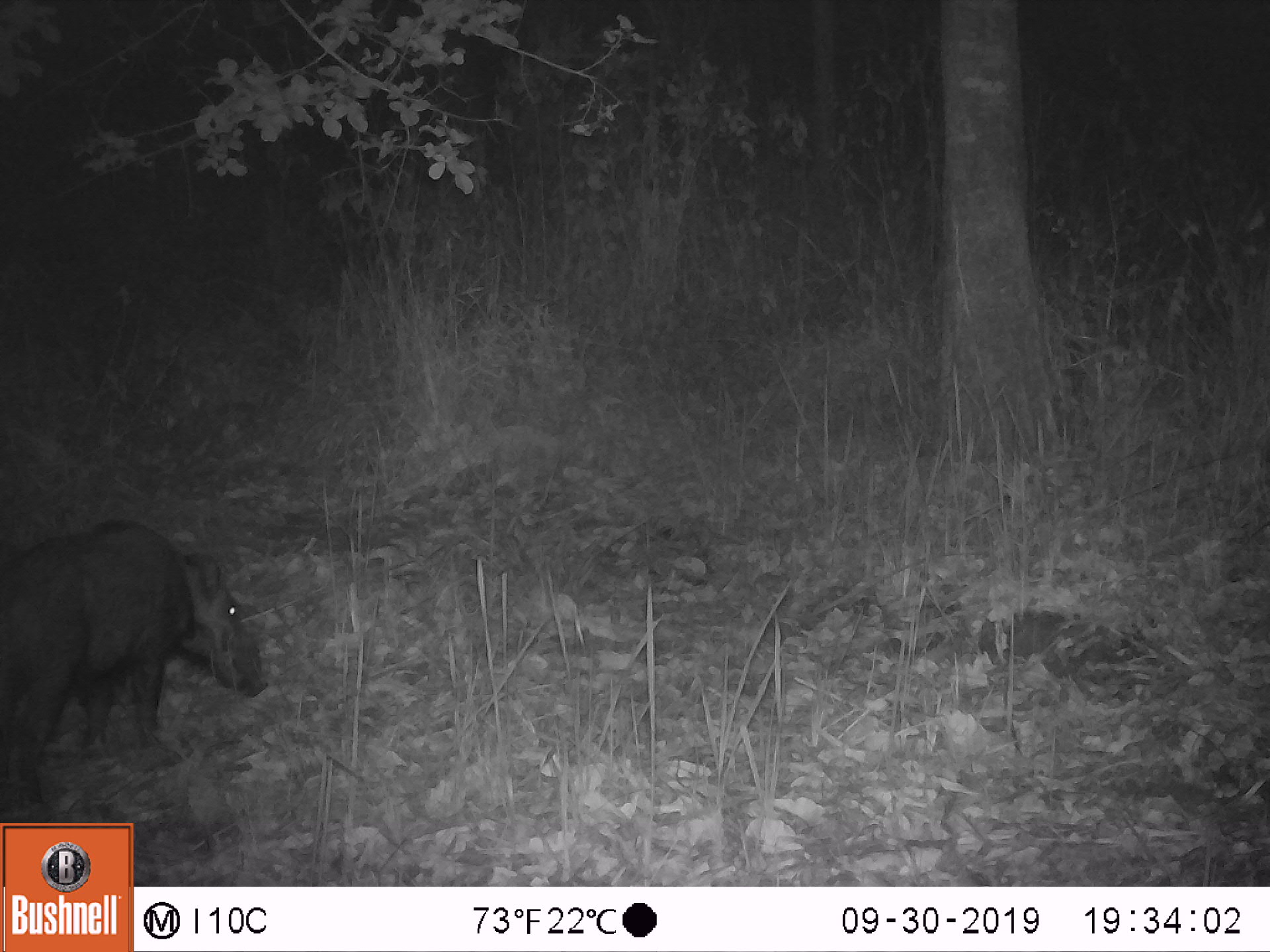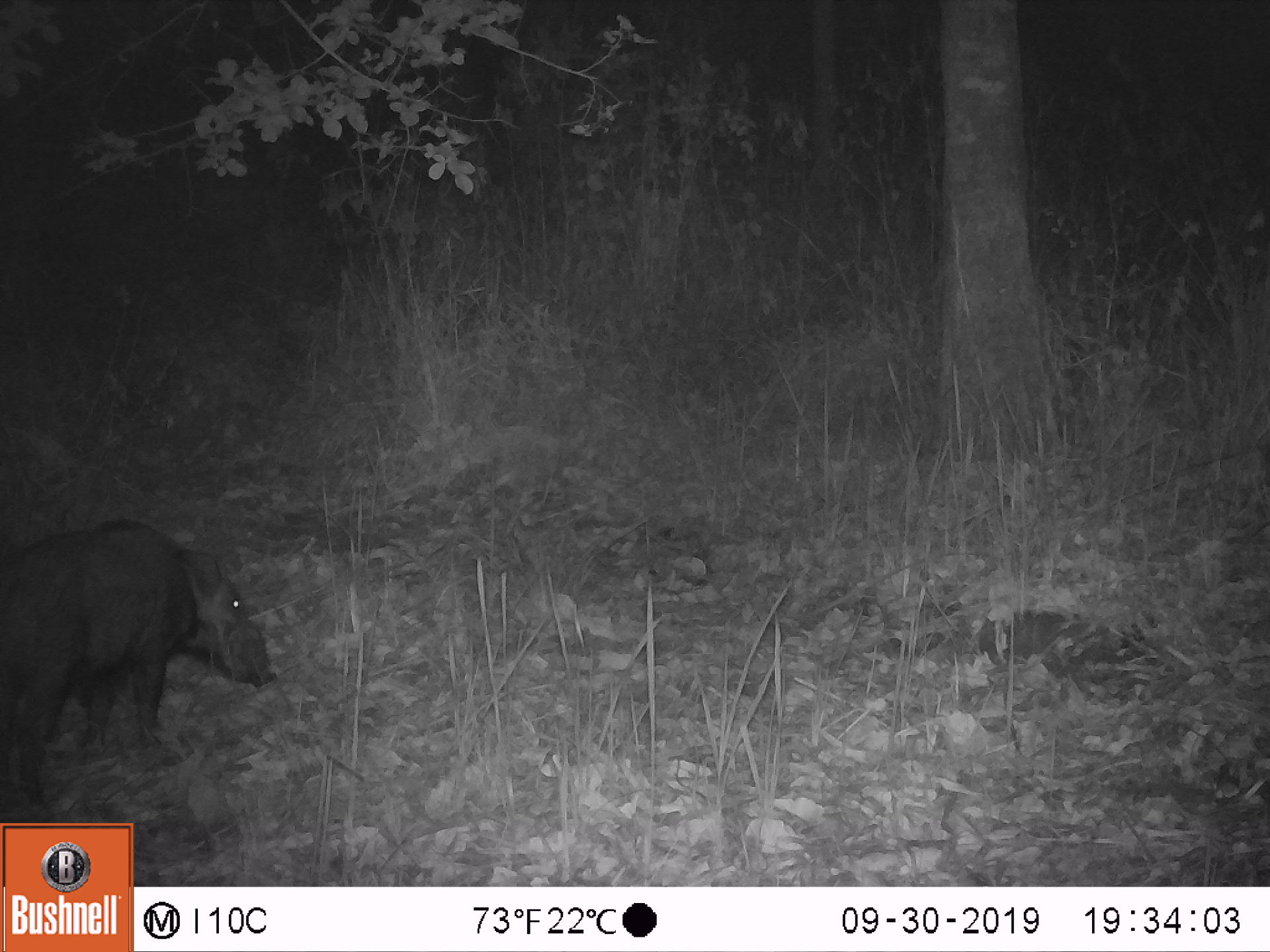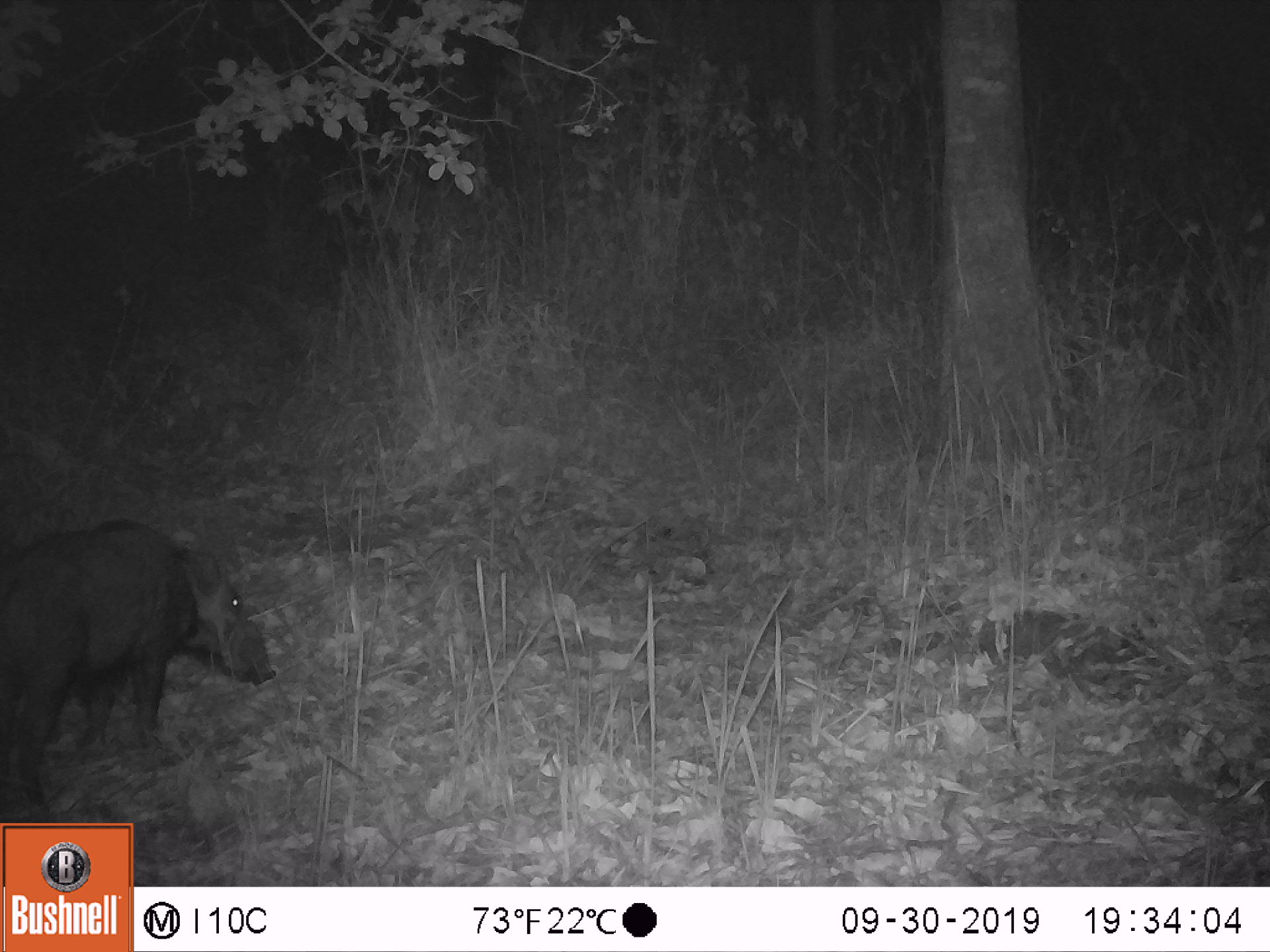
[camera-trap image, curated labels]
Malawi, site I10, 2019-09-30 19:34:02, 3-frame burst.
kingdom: Animalia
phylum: Chordata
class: Mammalia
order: Artiodactyla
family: Suidae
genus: Potamochoerus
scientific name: Potamochoerus larvatus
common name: bushpig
Bushpig (Potamochoerus larvatus), count 1.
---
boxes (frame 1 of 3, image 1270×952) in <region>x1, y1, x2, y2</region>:
bushpig: <region>0, 509, 277, 809</region>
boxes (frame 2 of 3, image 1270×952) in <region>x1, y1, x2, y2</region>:
bushpig: <region>0, 512, 279, 816</region>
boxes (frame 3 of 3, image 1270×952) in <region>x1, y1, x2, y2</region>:
bushpig: <region>1, 512, 279, 818</region>